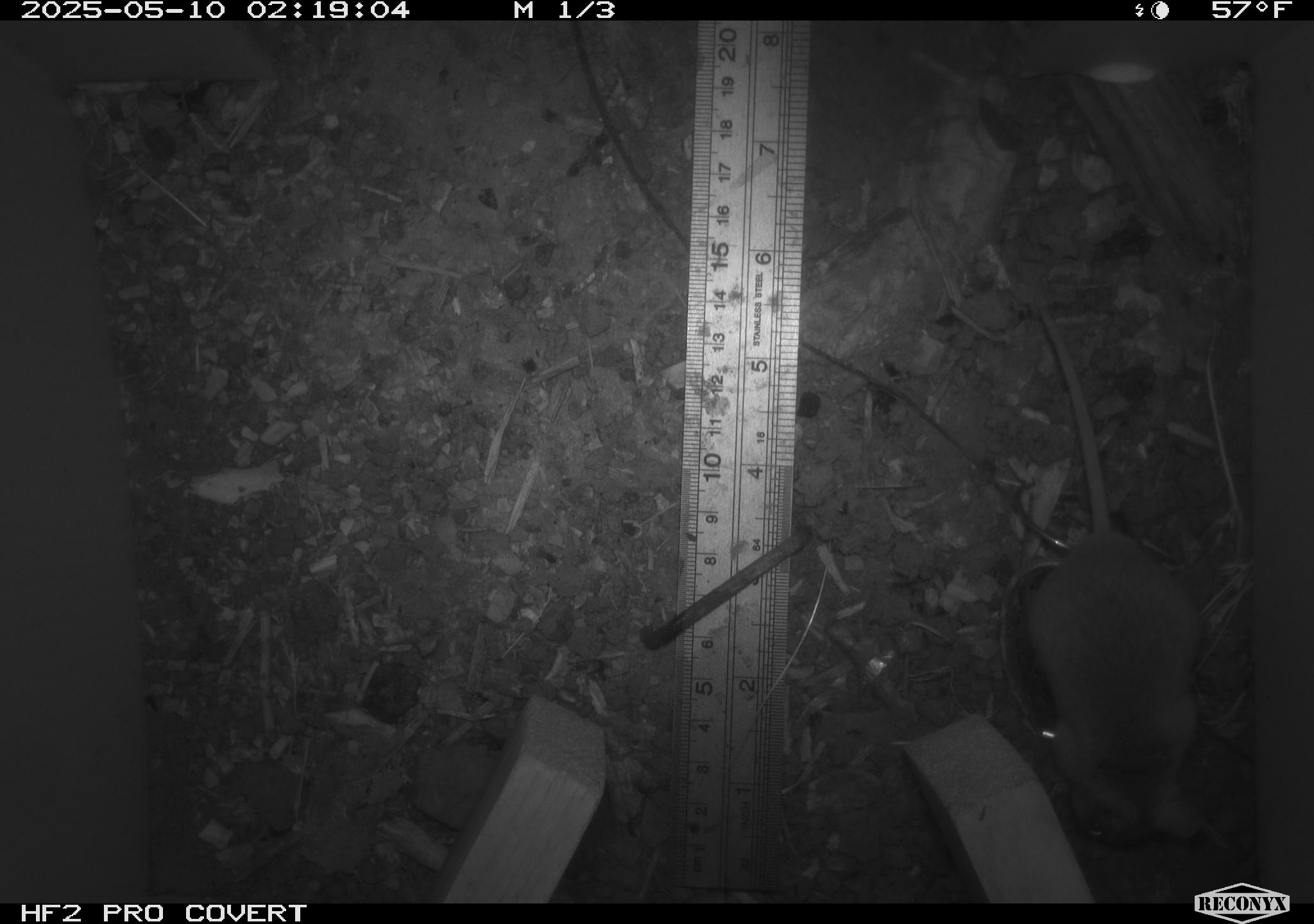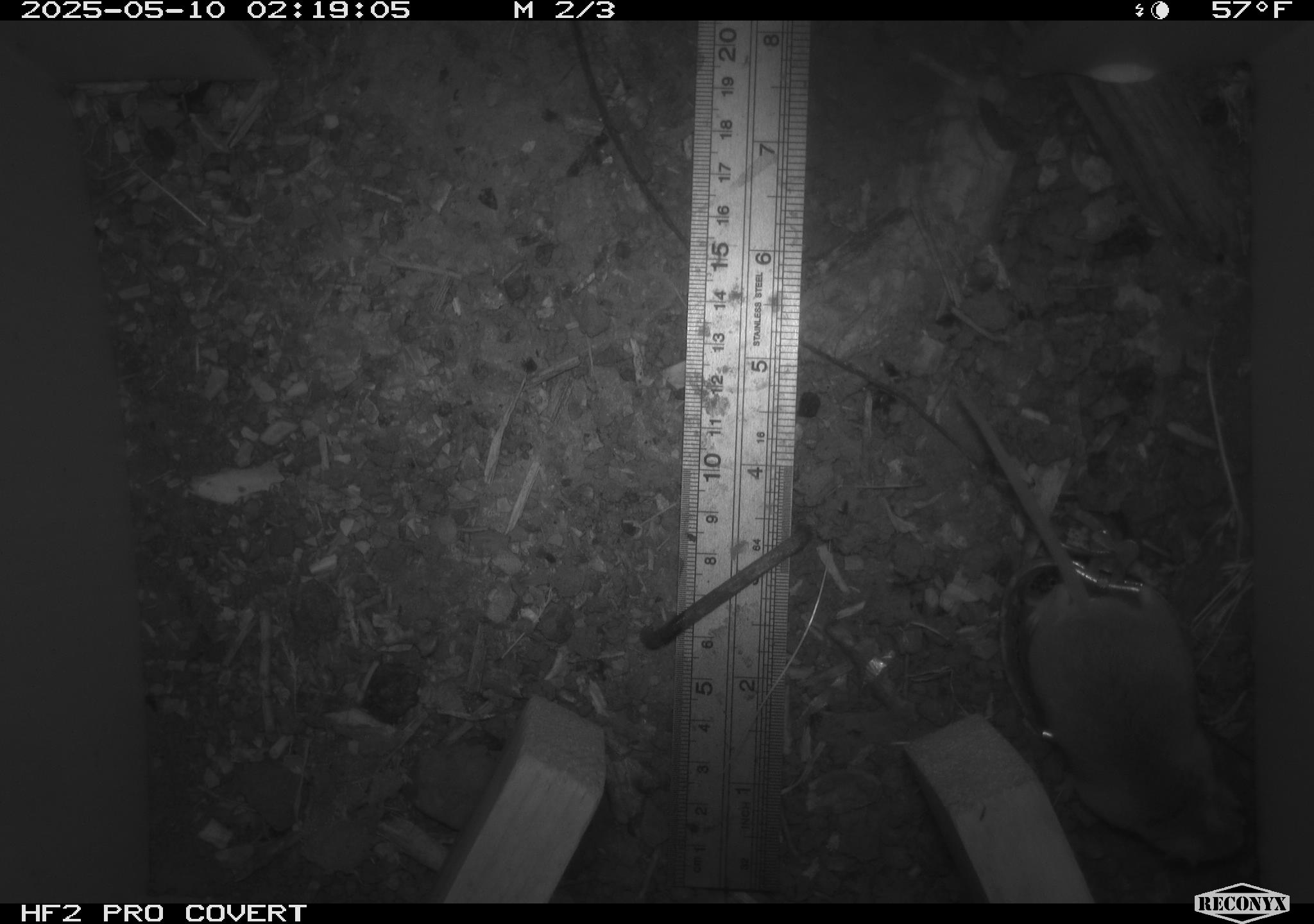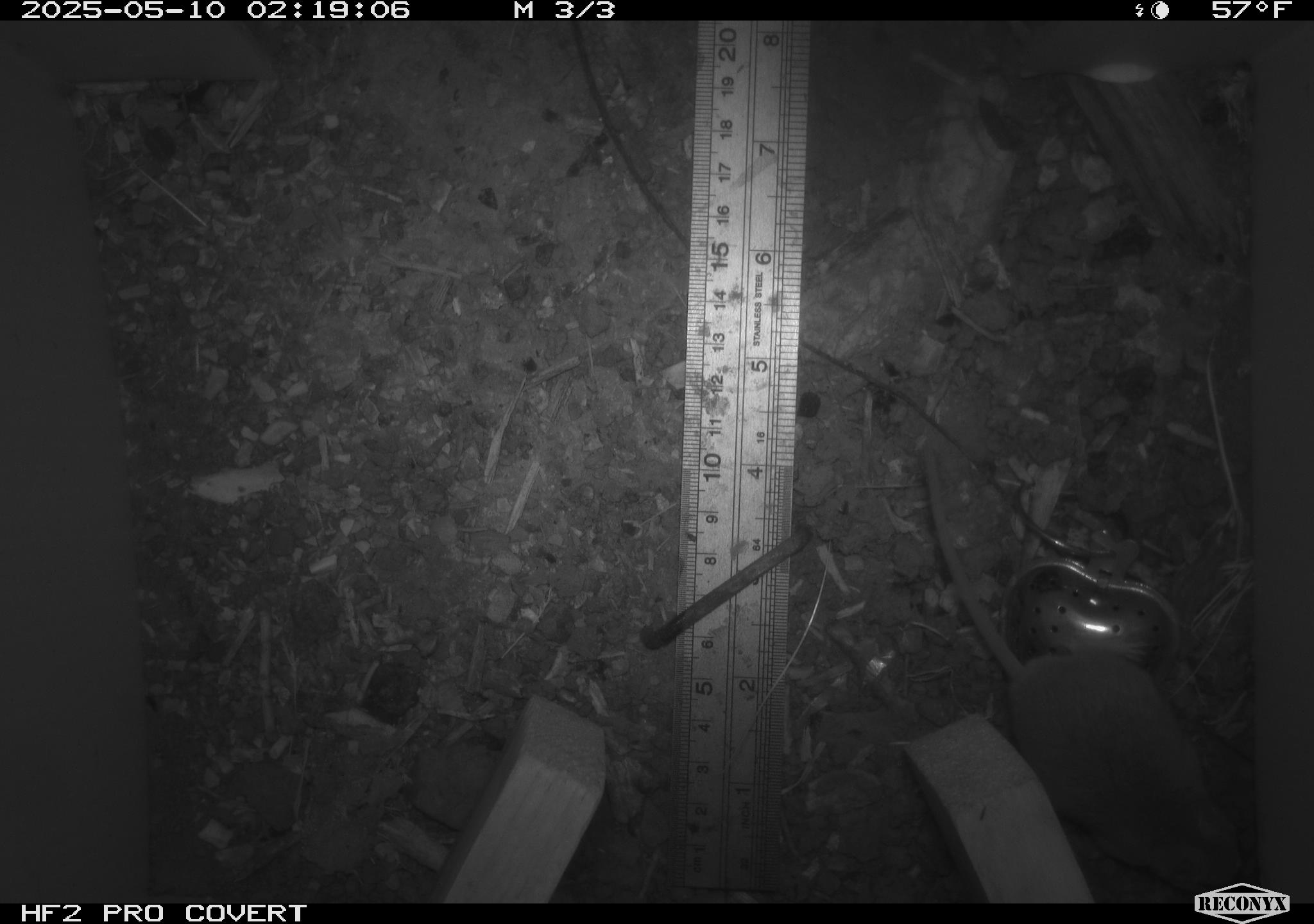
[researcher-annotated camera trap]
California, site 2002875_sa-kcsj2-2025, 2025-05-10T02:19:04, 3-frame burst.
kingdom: Animalia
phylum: Chordata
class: Mammalia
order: Rodentia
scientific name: Rodentia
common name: rodent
Rodent (Rodentia).